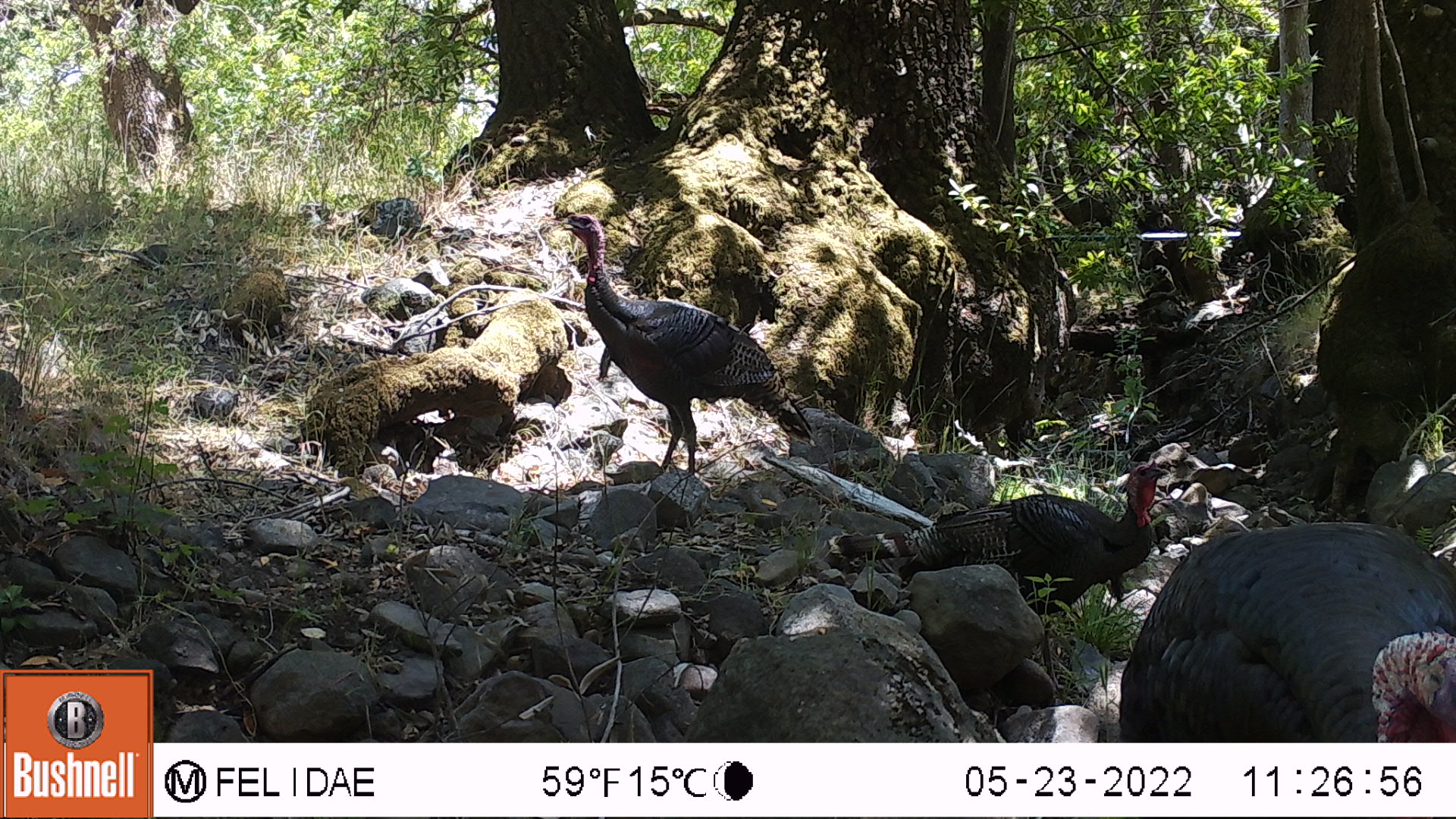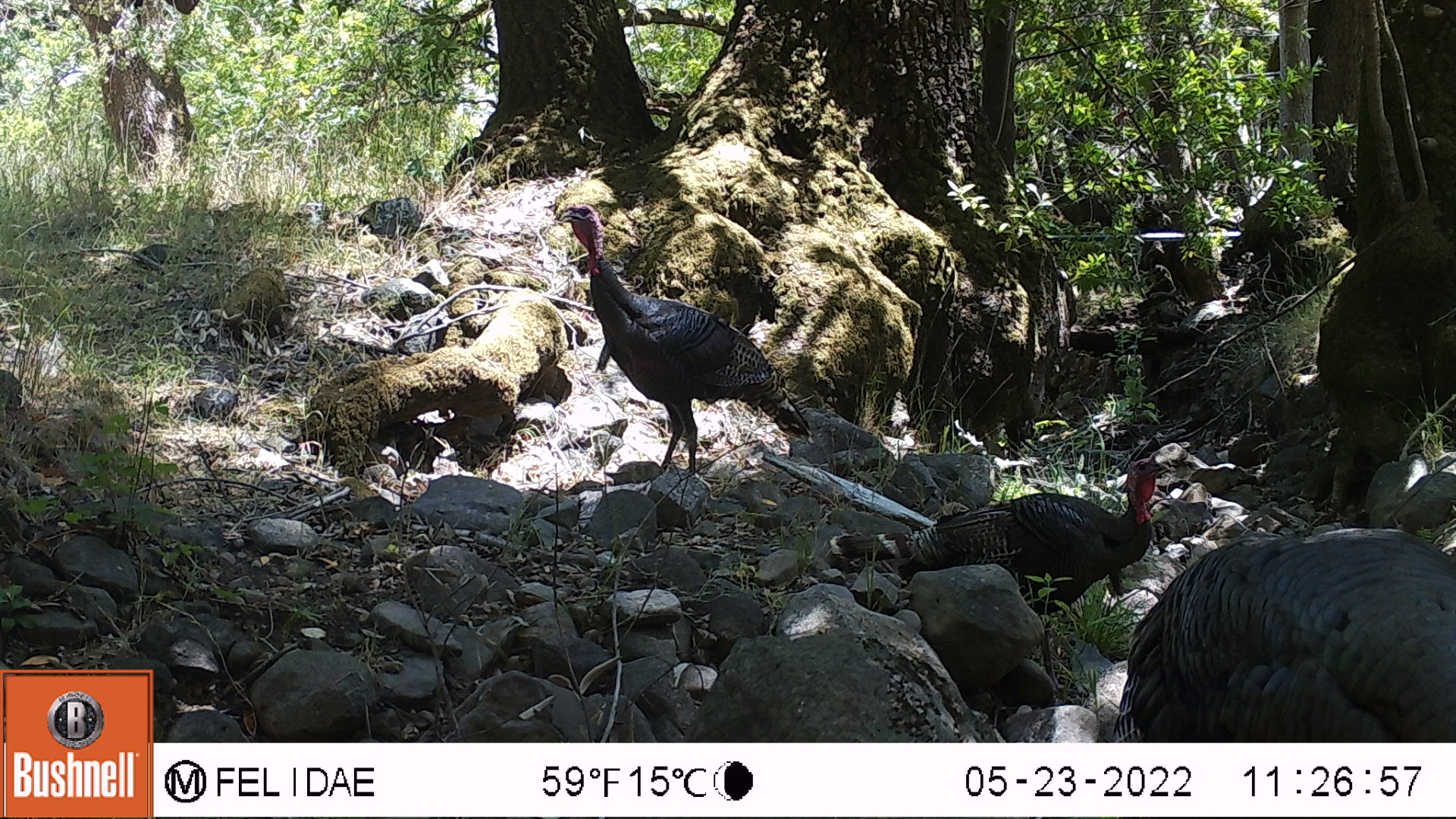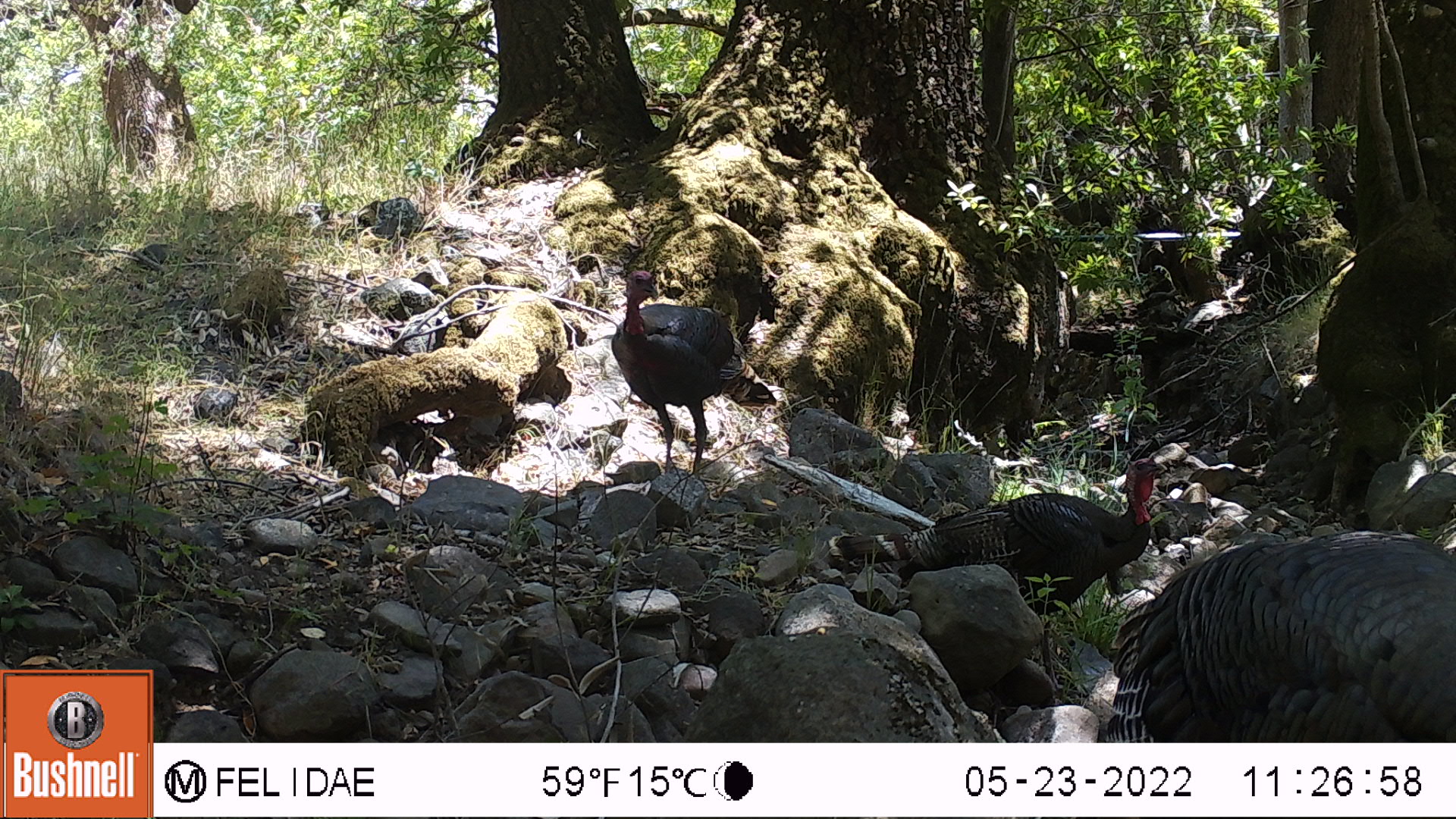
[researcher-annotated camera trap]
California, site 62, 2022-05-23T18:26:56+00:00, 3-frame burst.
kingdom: Animalia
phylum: Chordata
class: Aves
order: Galliformes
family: Phasianidae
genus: Meleagris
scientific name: Meleagris gallopavo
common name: turkey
Turkey (Meleagris gallopavo).